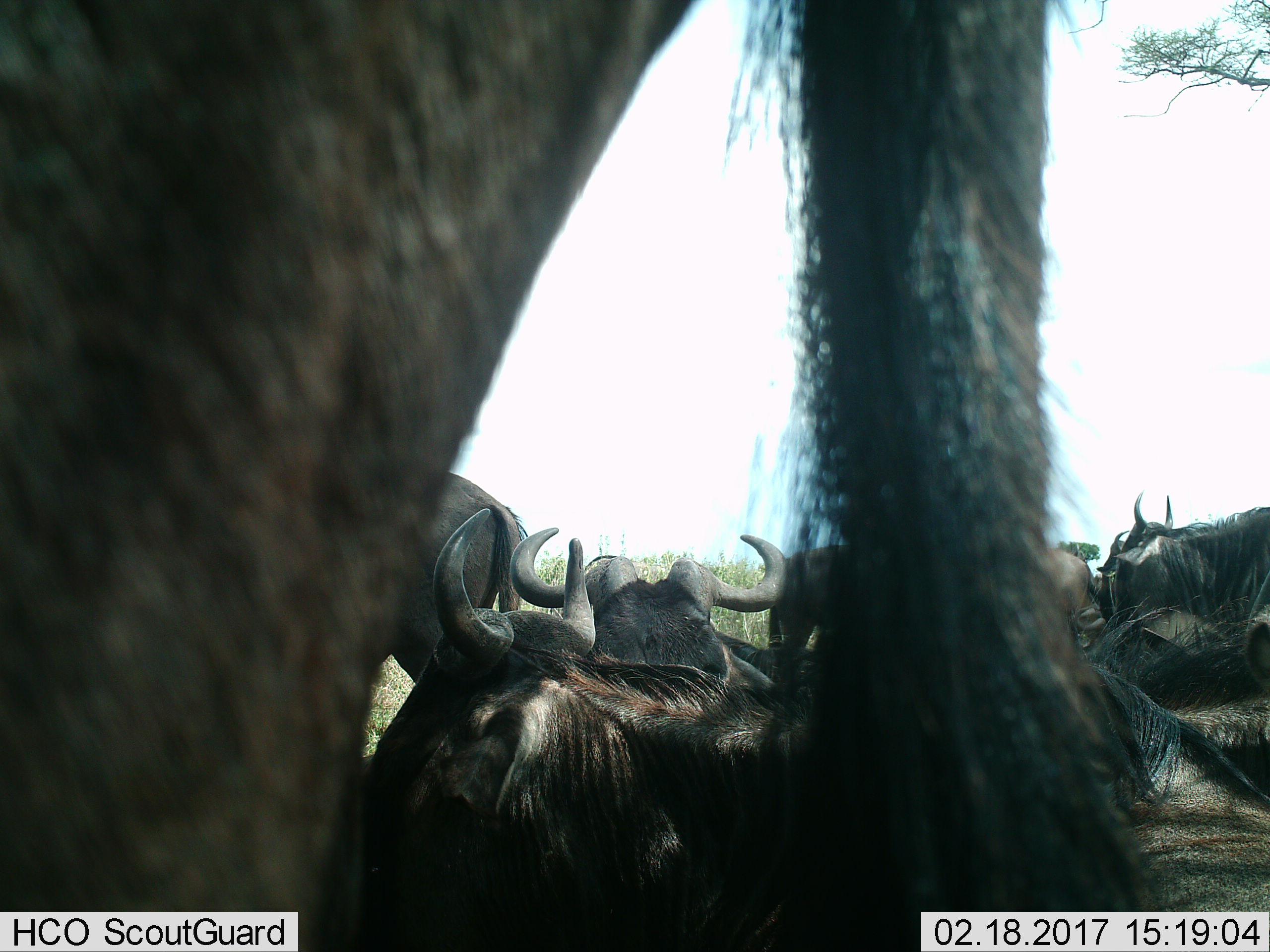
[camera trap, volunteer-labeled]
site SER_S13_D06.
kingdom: Animalia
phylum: Chordata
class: Mammalia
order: Artiodactyla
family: Bovidae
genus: Connochaetes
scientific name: Connochaetes taurinus taurinus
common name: blue wildebeest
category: wildebeestblue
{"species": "wildebeestblue (blue wildebeest) (Connochaetes taurinus taurinus)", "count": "9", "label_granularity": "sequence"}